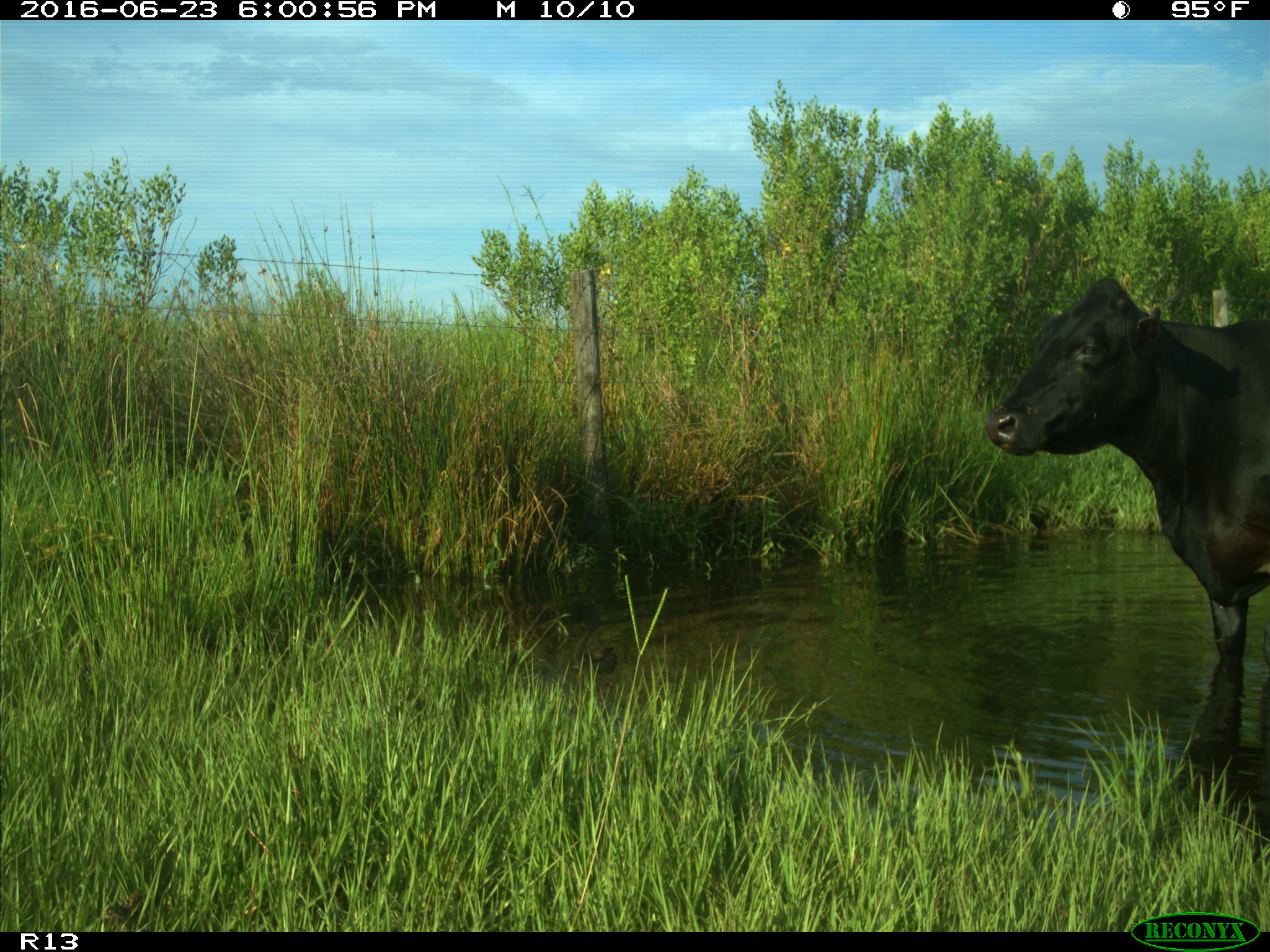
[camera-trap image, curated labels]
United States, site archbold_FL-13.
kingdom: Animalia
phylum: Chordata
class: Mammalia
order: Artiodactyla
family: Bovidae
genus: Bos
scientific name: Bos taurus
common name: domestic cow